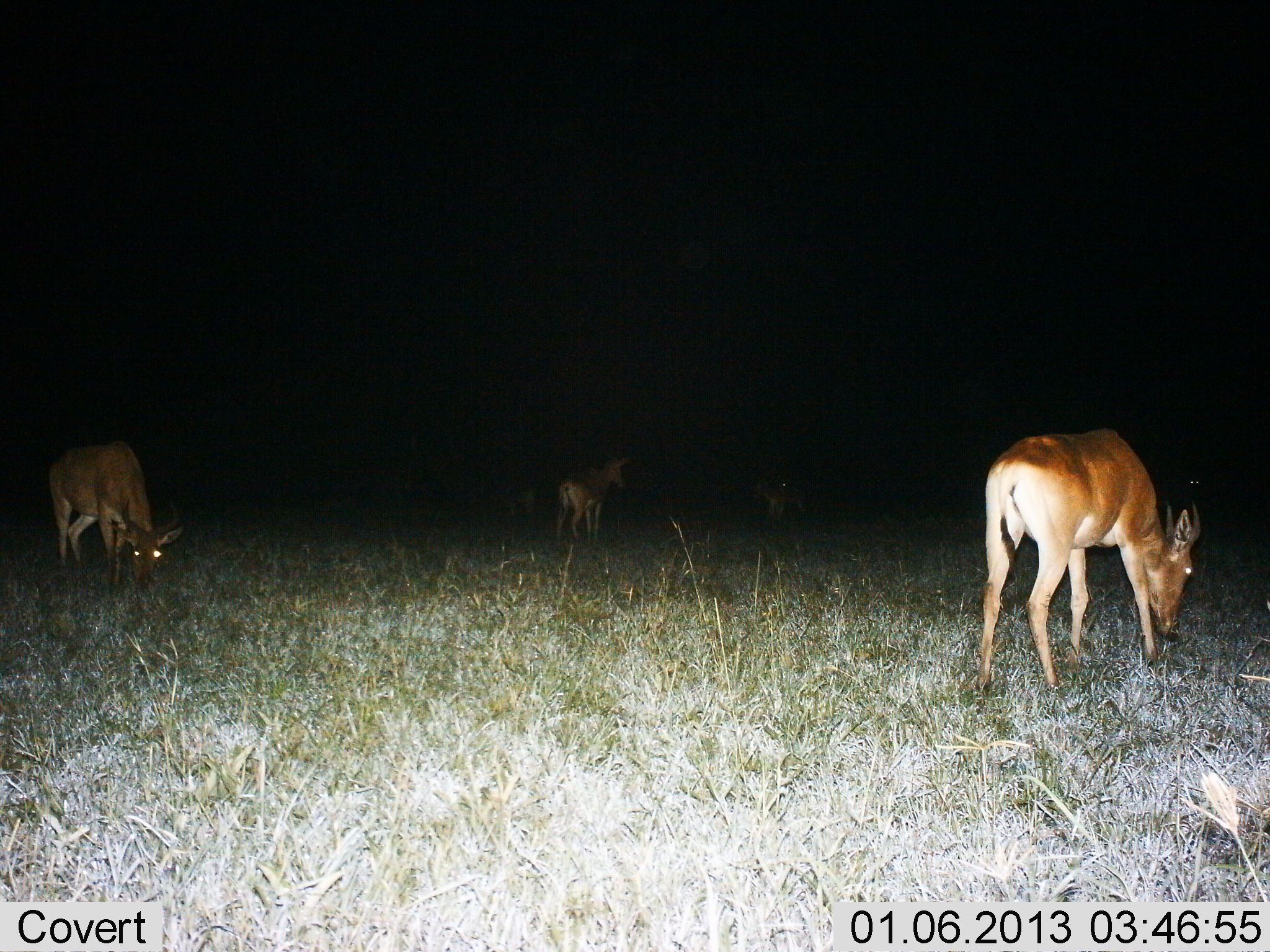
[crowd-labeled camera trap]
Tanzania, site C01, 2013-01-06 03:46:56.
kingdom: Animalia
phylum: Chordata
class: Mammalia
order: Artiodactyla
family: Bovidae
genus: Alcelaphus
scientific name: Alcelaphus buselaphus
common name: hartebeest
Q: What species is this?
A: Hartebeest (Alcelaphus buselaphus).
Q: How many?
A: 4.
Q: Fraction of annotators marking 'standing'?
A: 53%.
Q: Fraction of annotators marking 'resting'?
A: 0%.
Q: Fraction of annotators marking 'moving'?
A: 12%.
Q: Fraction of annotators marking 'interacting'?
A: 0%.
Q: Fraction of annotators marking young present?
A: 6%.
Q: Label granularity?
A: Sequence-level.